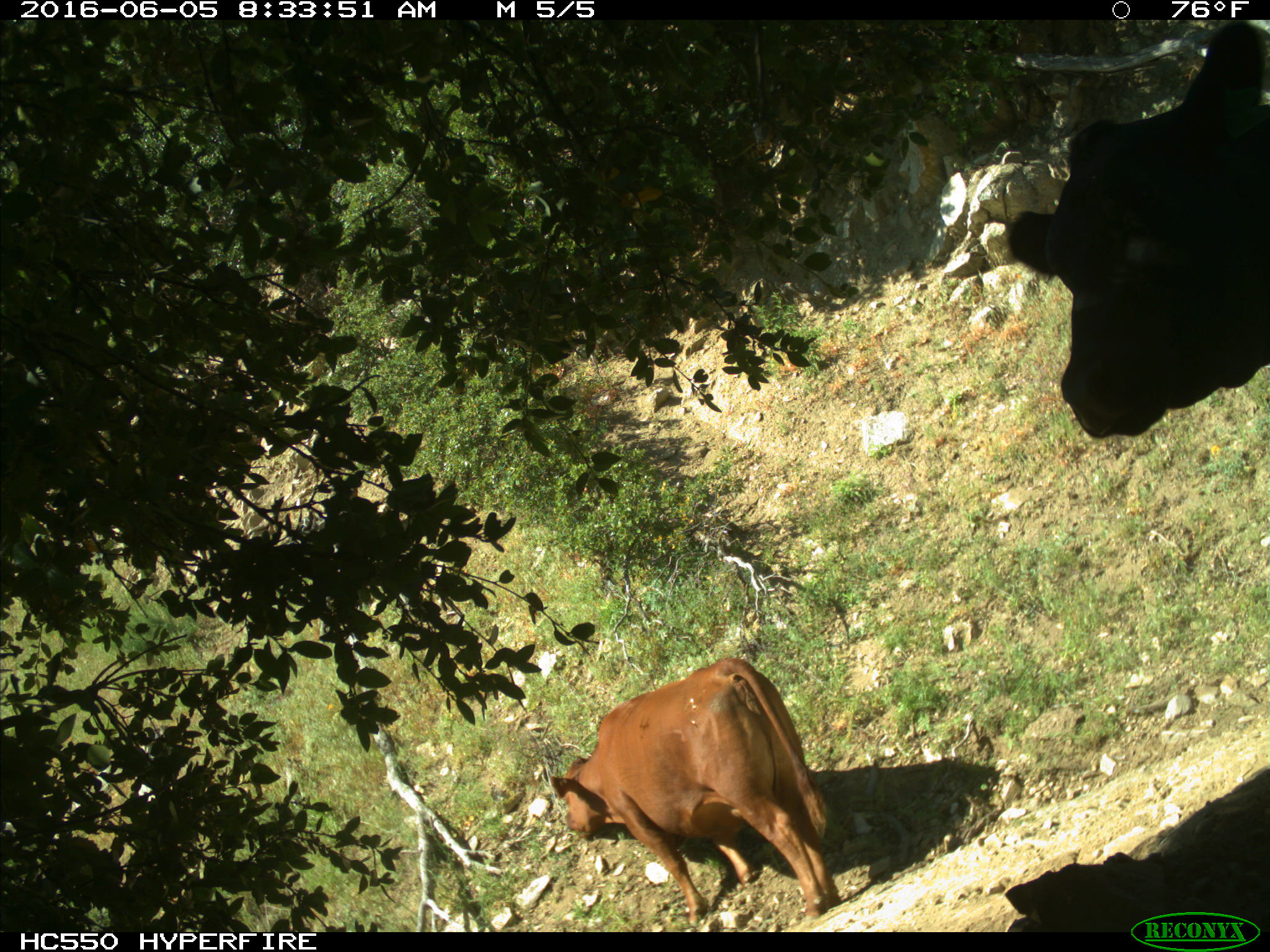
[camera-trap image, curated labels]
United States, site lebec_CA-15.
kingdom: Animalia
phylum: Chordata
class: Mammalia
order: Artiodactyla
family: Bovidae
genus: Bos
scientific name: Bos taurus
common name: domestic cow